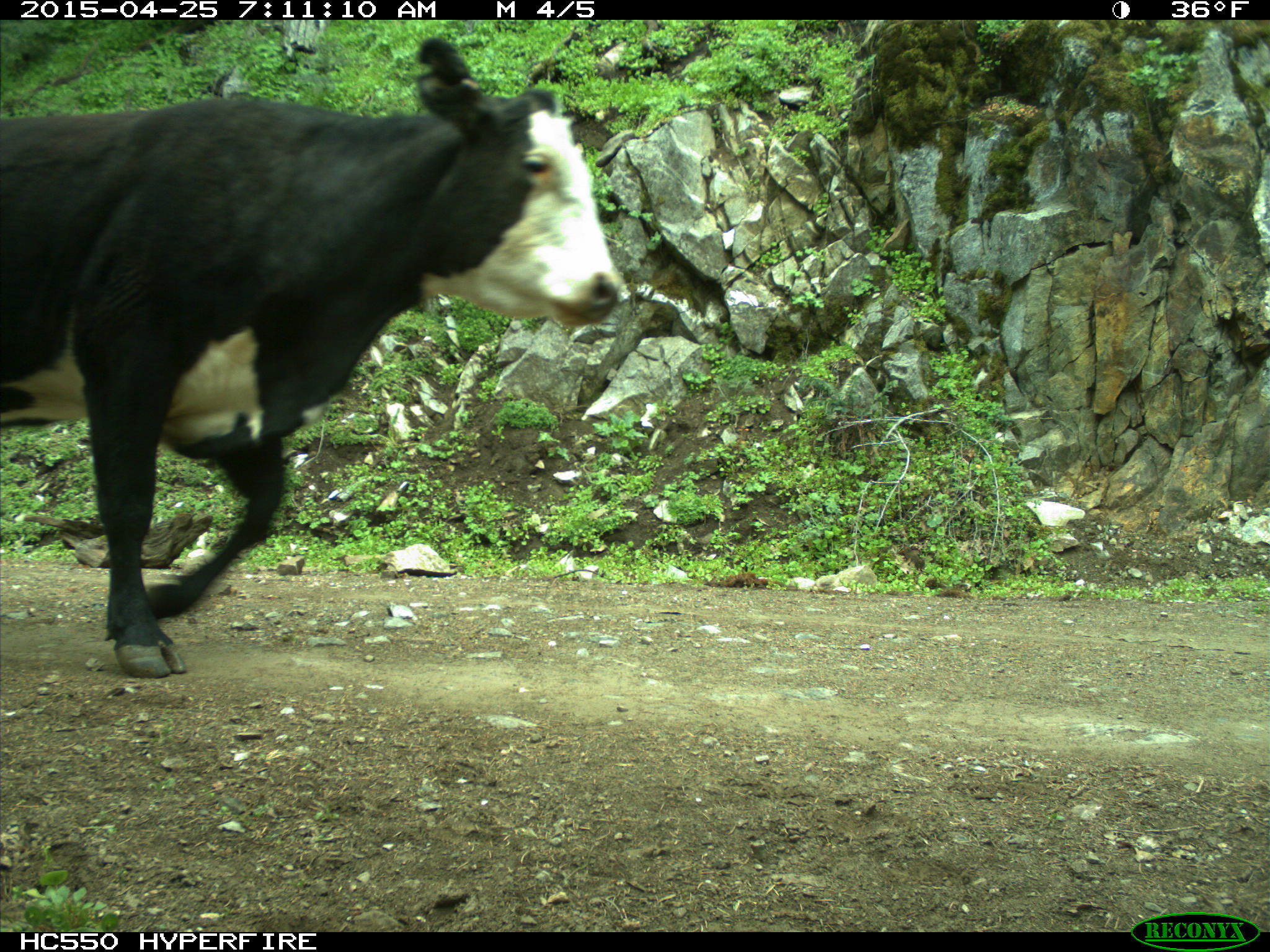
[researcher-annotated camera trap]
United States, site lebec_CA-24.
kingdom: Animalia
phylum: Chordata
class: Mammalia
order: Artiodactyla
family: Bovidae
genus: Bos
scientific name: Bos taurus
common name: domestic cow